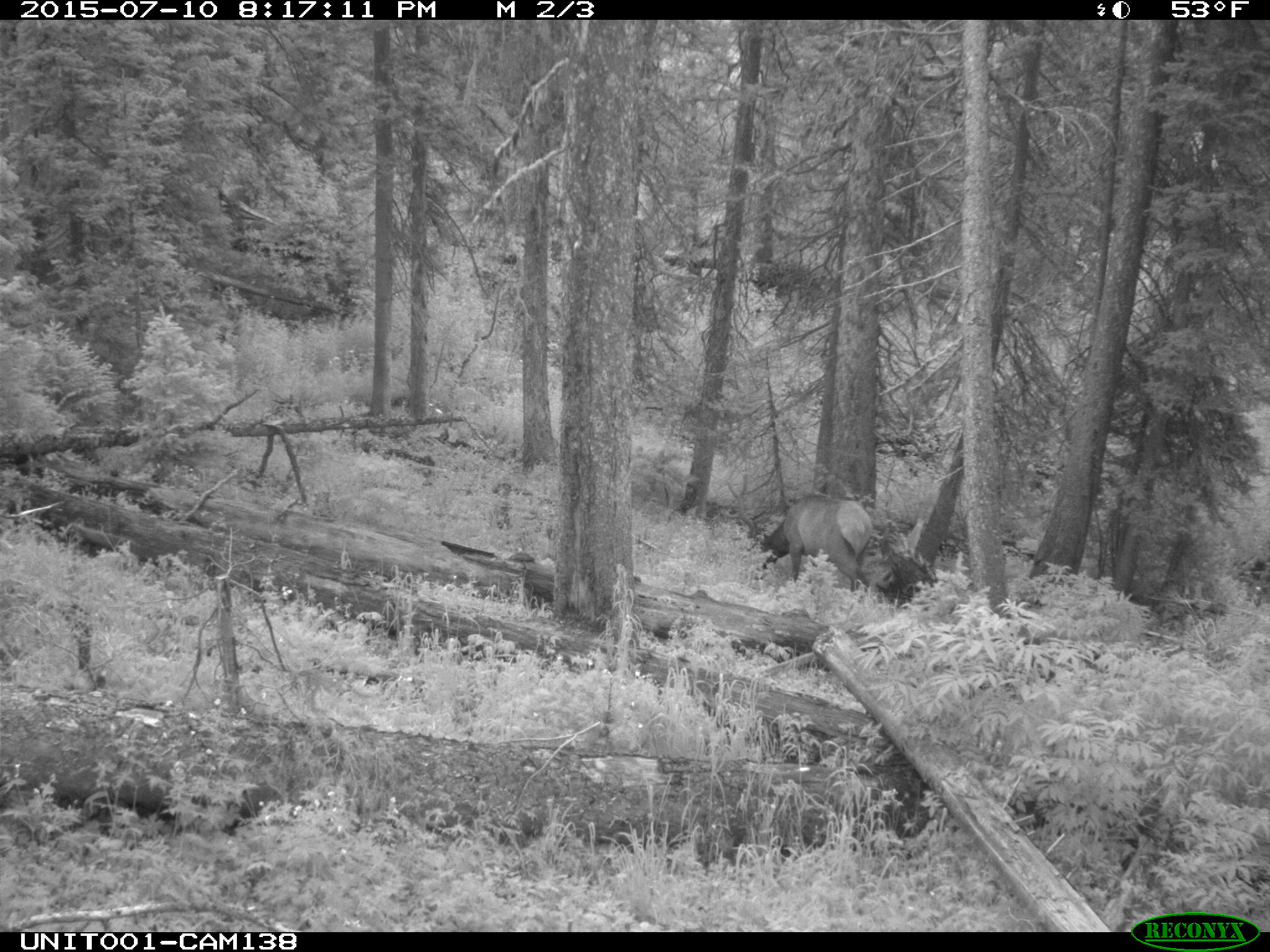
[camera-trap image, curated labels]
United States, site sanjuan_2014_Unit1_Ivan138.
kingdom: Animalia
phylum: Chordata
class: Mammalia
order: Artiodactyla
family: Cervidae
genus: Cervus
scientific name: Cervus elaphus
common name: red deer